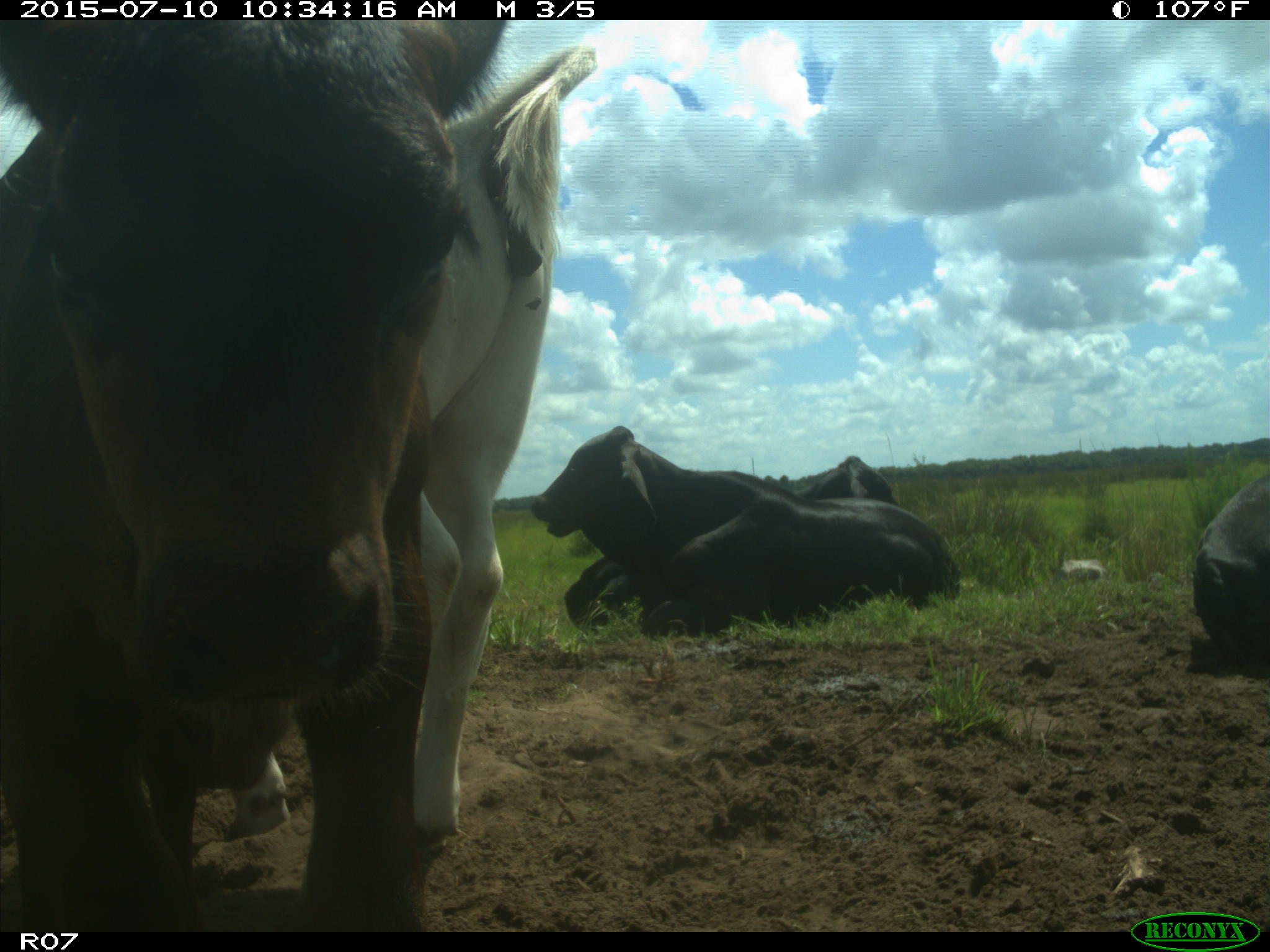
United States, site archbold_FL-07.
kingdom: Animalia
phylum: Chordata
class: Mammalia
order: Artiodactyla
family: Bovidae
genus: Bos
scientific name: Bos taurus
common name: domestic cow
Bos taurus (domestic cow).